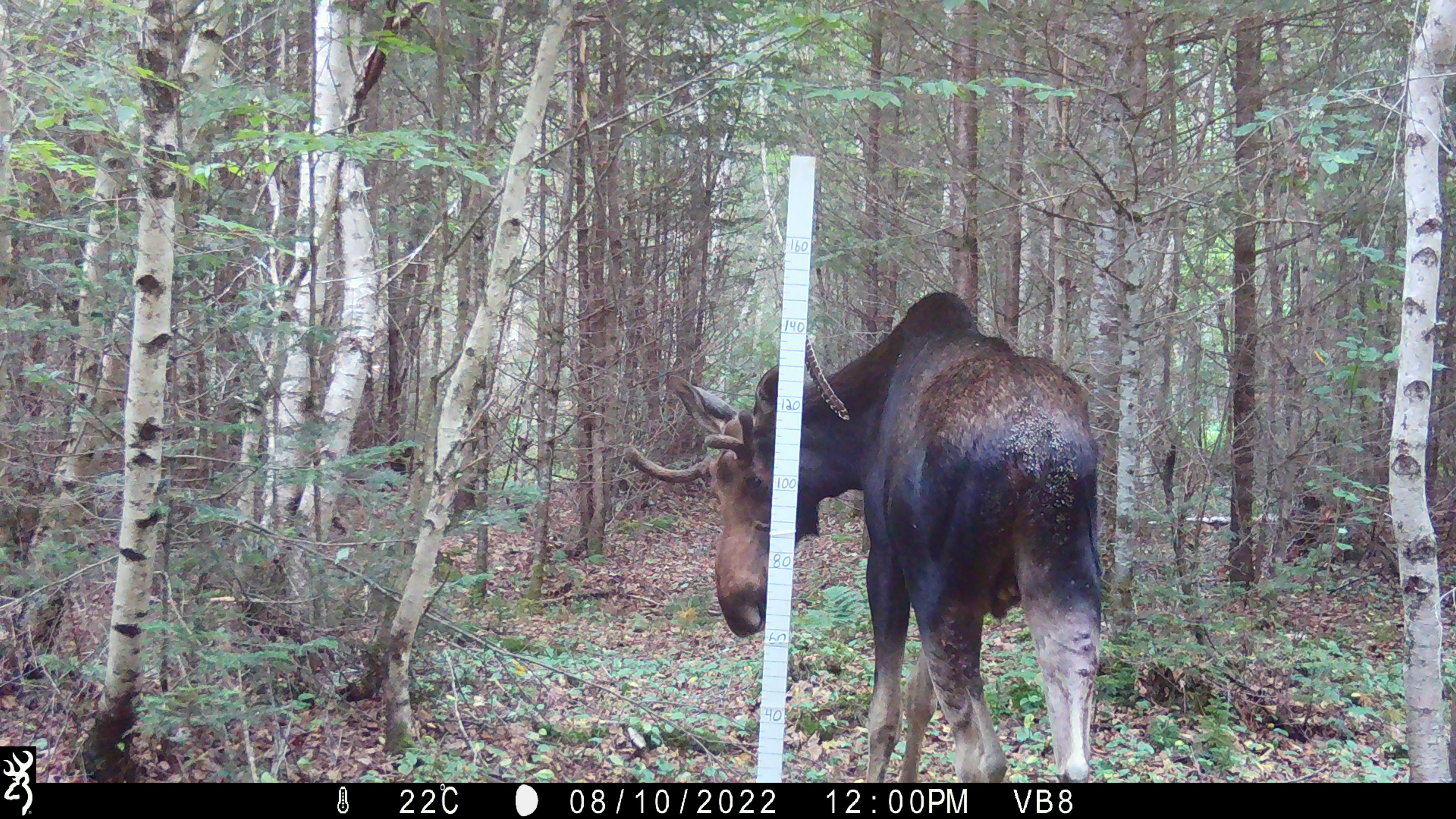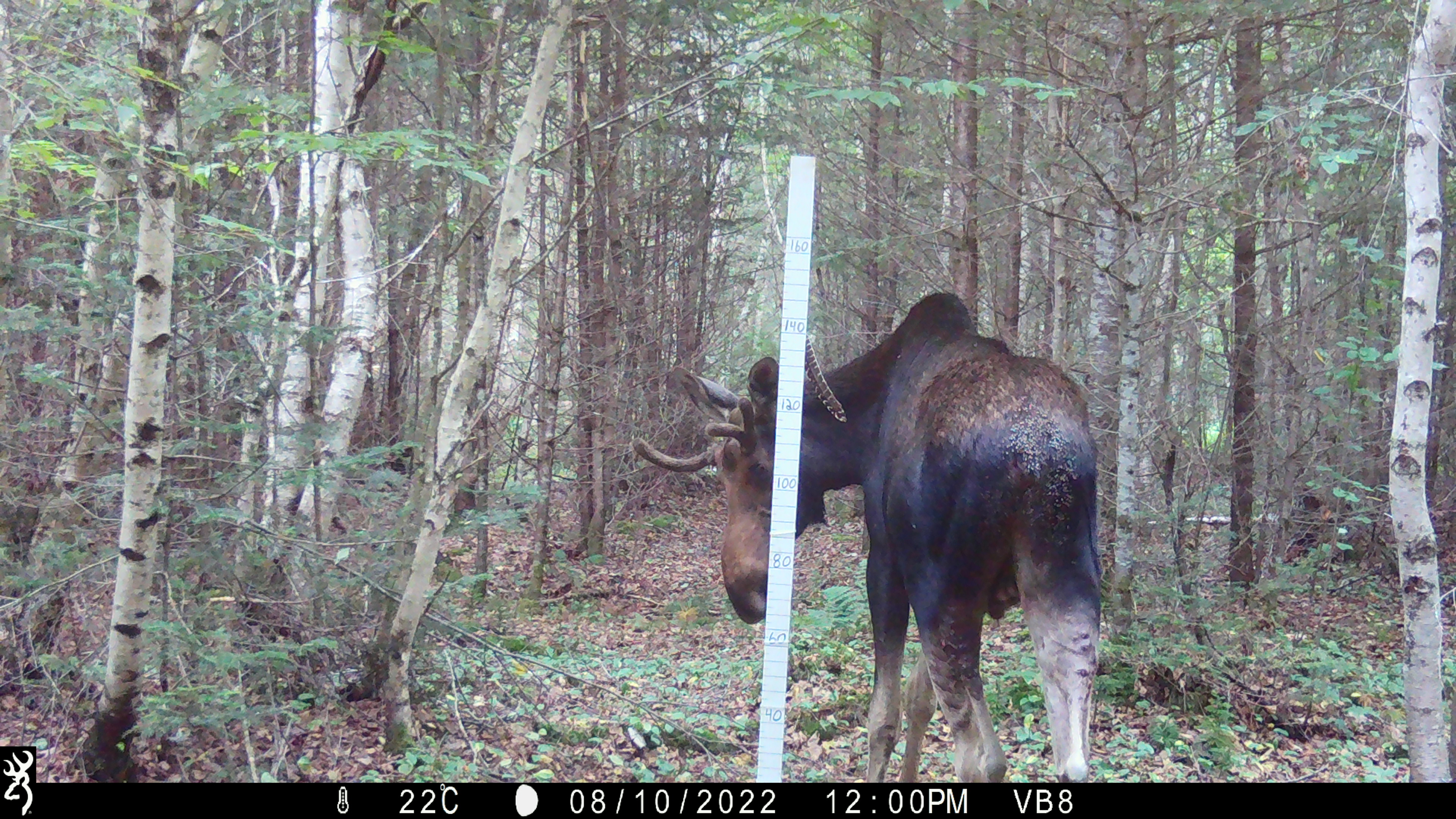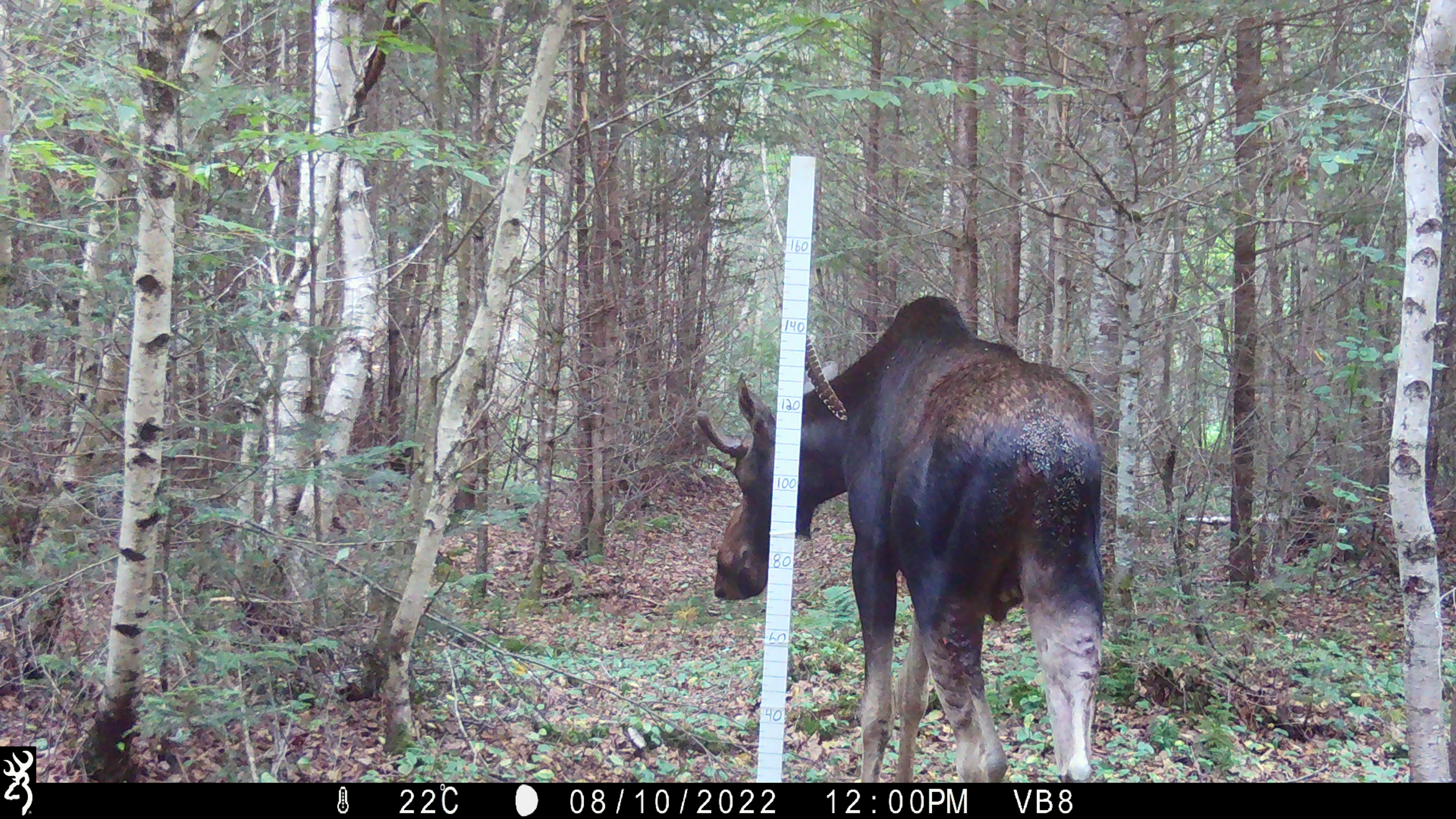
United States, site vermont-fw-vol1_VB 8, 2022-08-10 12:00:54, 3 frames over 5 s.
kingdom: Animalia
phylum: Chordata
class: Mammalia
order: Artiodactyla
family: Cervidae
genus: Alces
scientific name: Alces alces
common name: moose